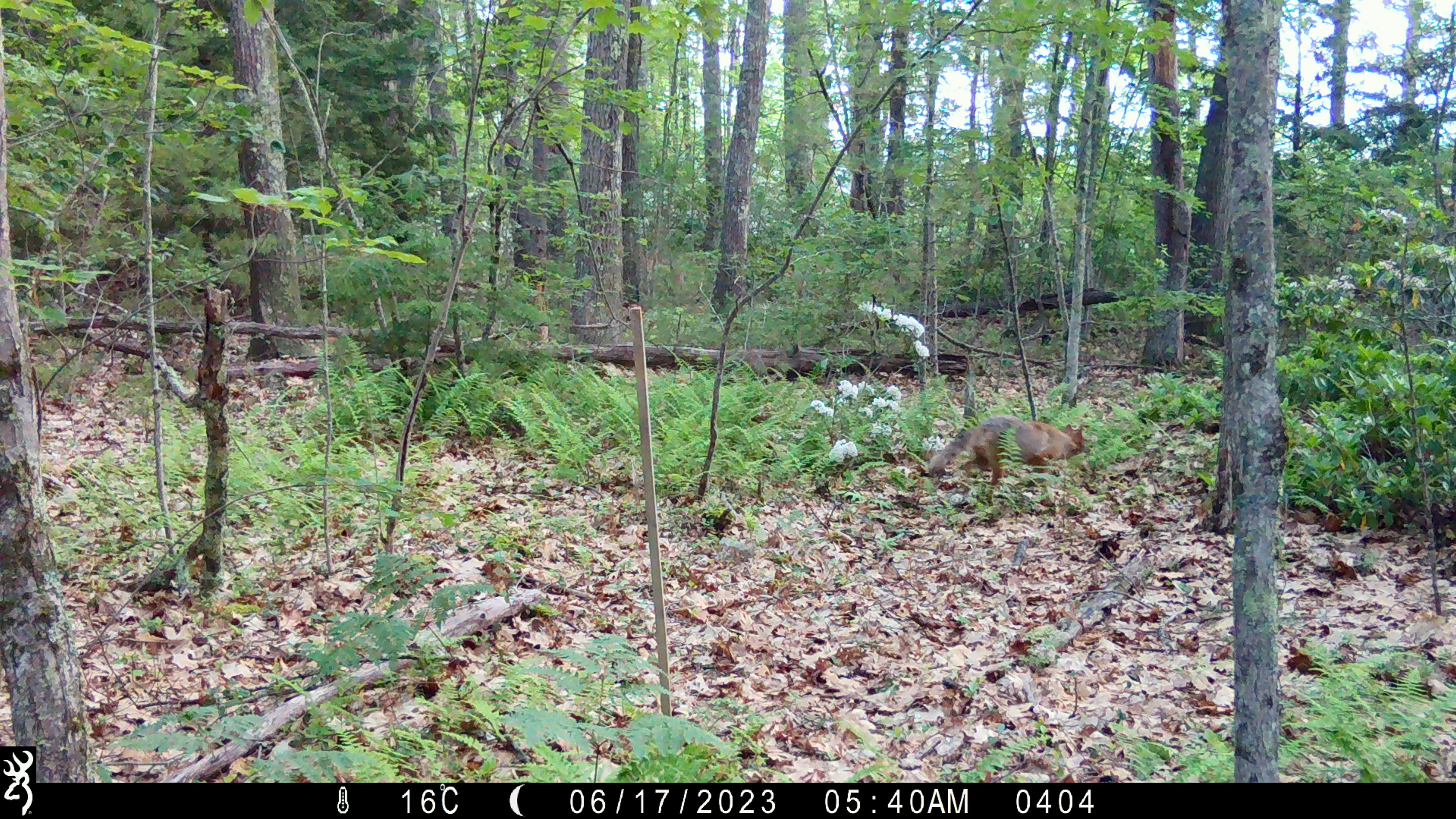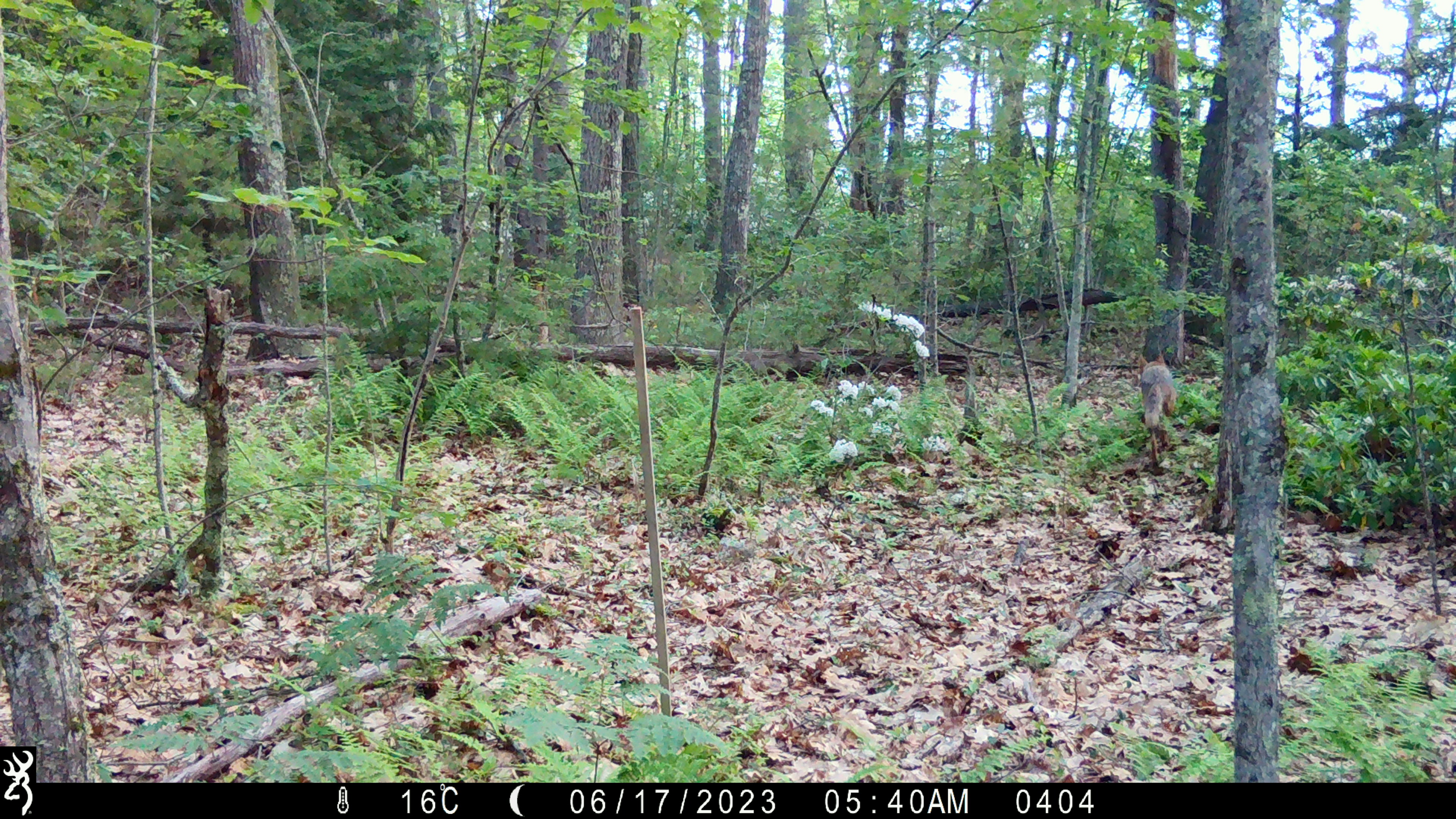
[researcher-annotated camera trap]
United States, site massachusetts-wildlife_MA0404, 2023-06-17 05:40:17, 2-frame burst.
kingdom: Animalia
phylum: Chordata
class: Mammalia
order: Carnivora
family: Canidae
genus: Canis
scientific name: Canis latrans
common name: coyote